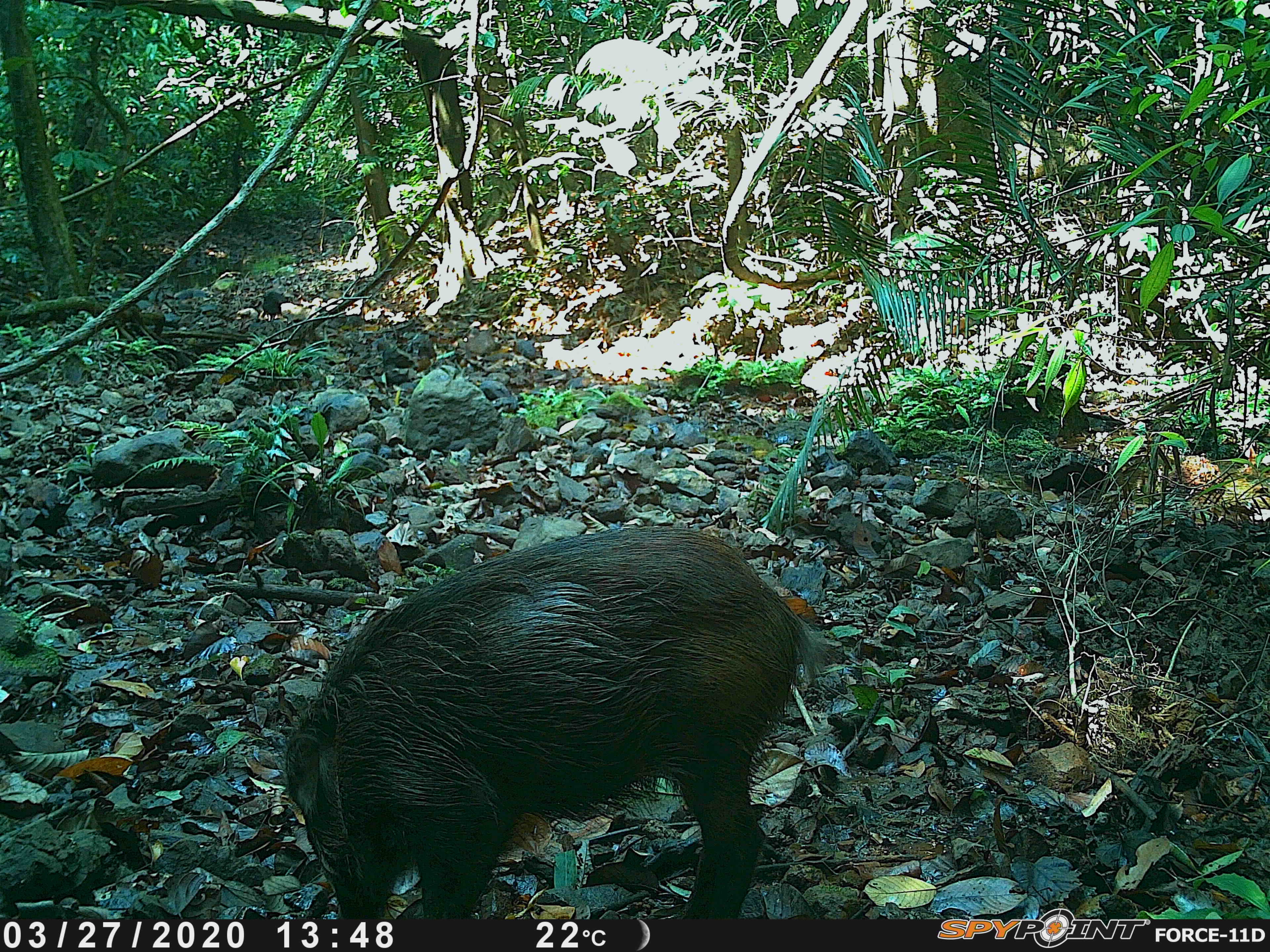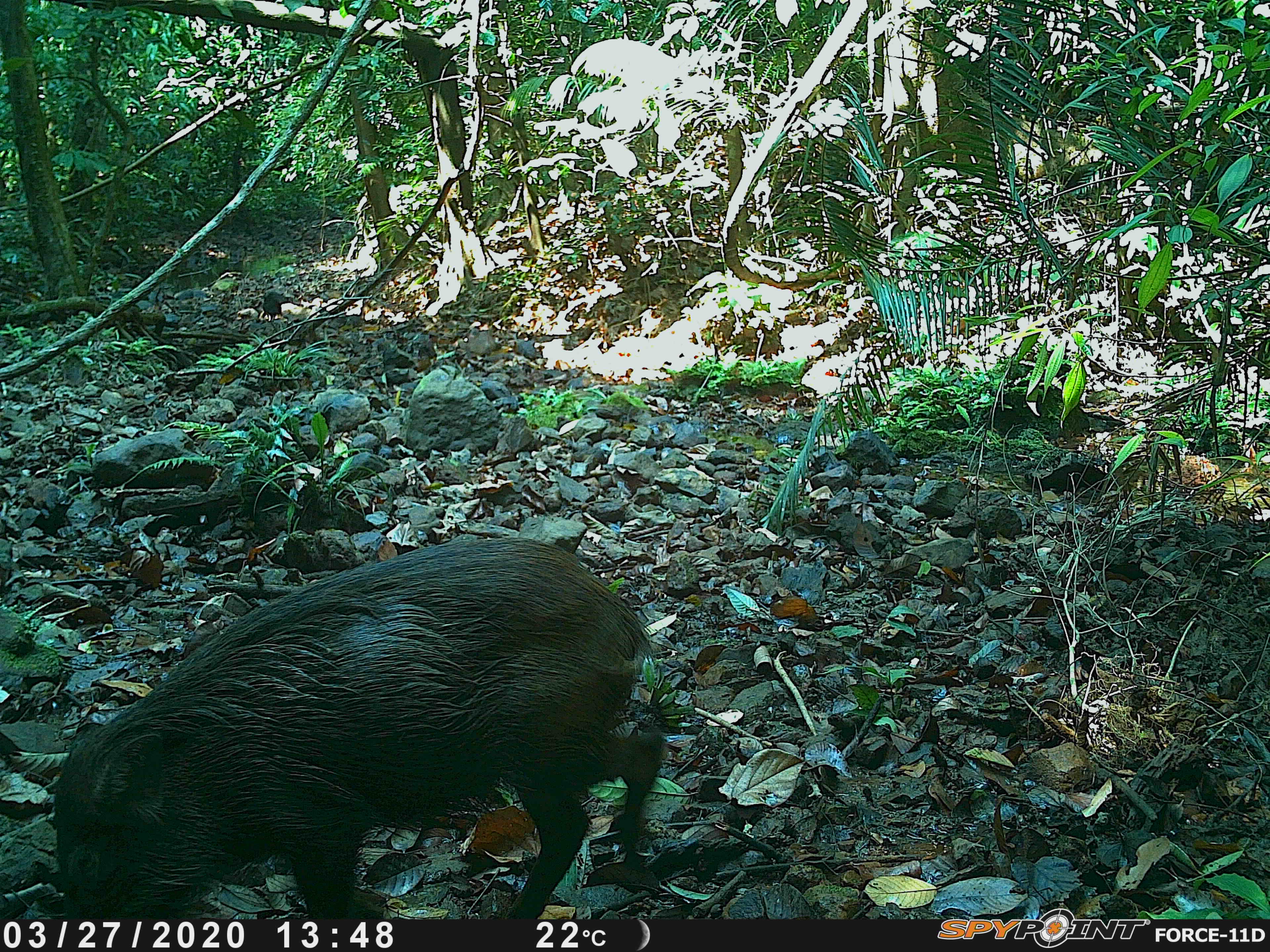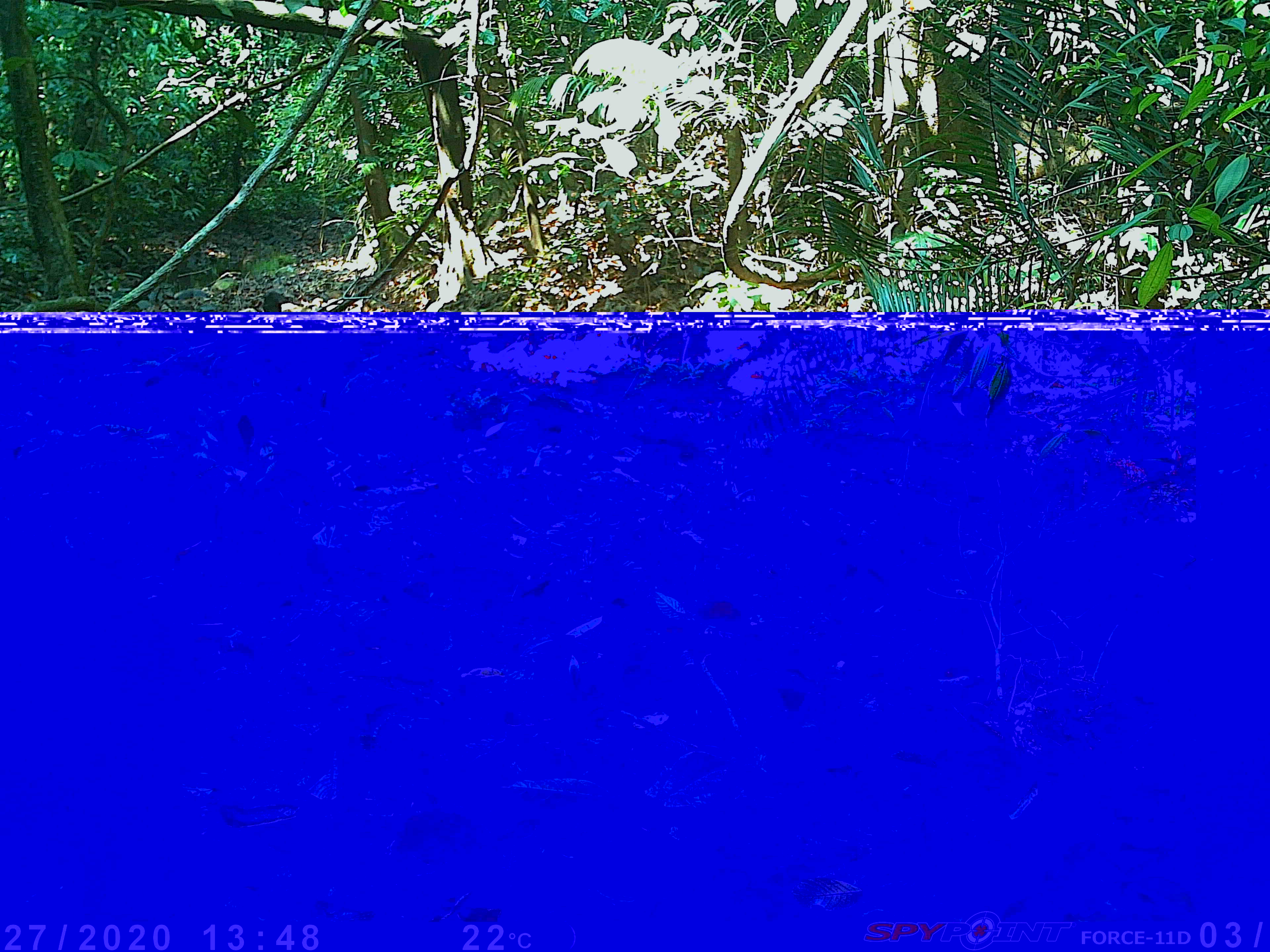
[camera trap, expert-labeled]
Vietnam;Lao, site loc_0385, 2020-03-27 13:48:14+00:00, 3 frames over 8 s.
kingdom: Animalia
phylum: Chordata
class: Mammalia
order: Artiodactyla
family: Suidae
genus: Sus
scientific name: Sus scrofa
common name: eurasian wild pig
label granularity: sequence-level